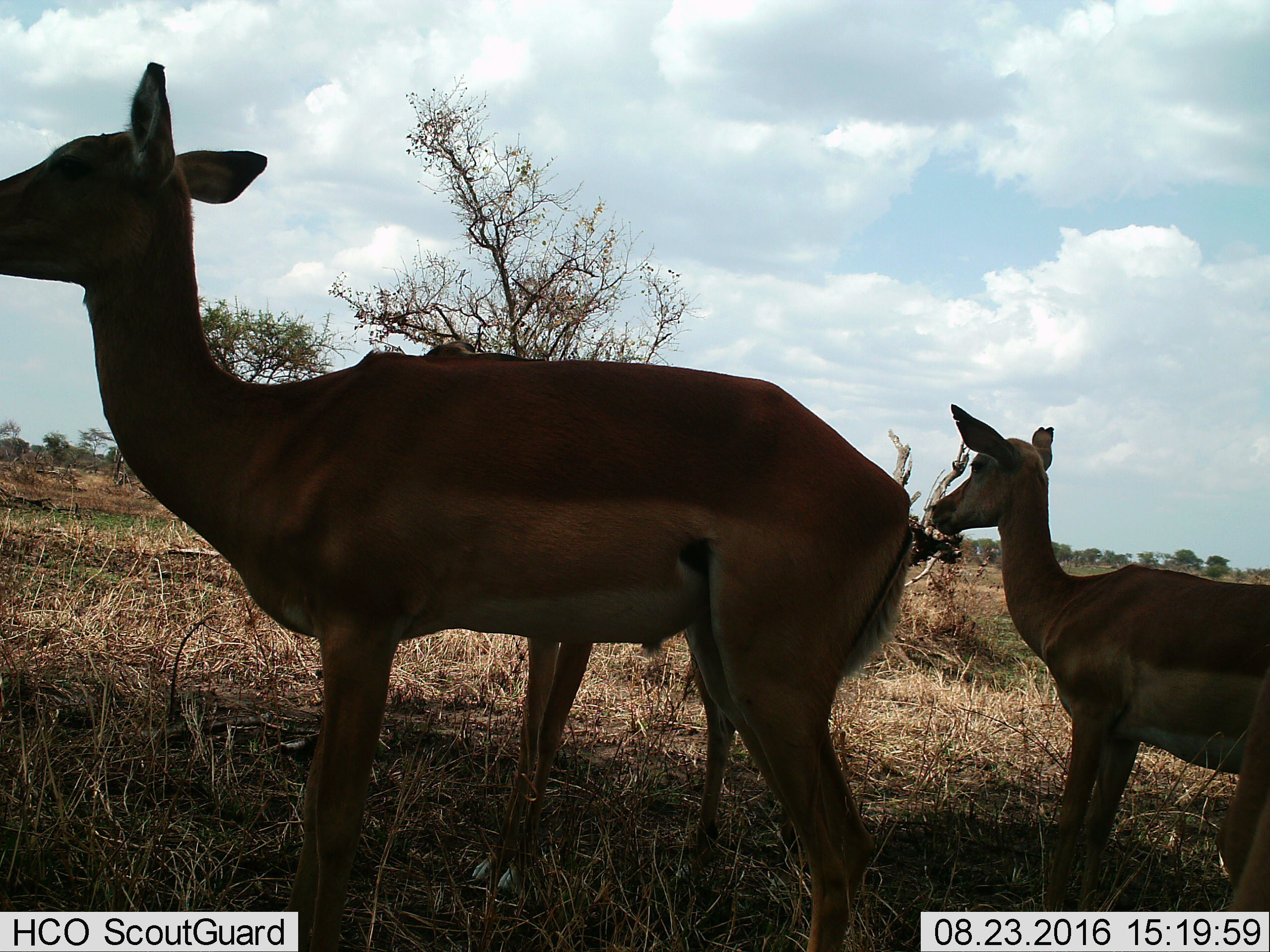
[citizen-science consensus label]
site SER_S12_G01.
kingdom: Animalia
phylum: Chordata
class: Mammalia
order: Artiodactyla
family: Bovidae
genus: Aepyceros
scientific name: Aepyceros melampus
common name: impala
Impala (Aepyceros melampus), count 3. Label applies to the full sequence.